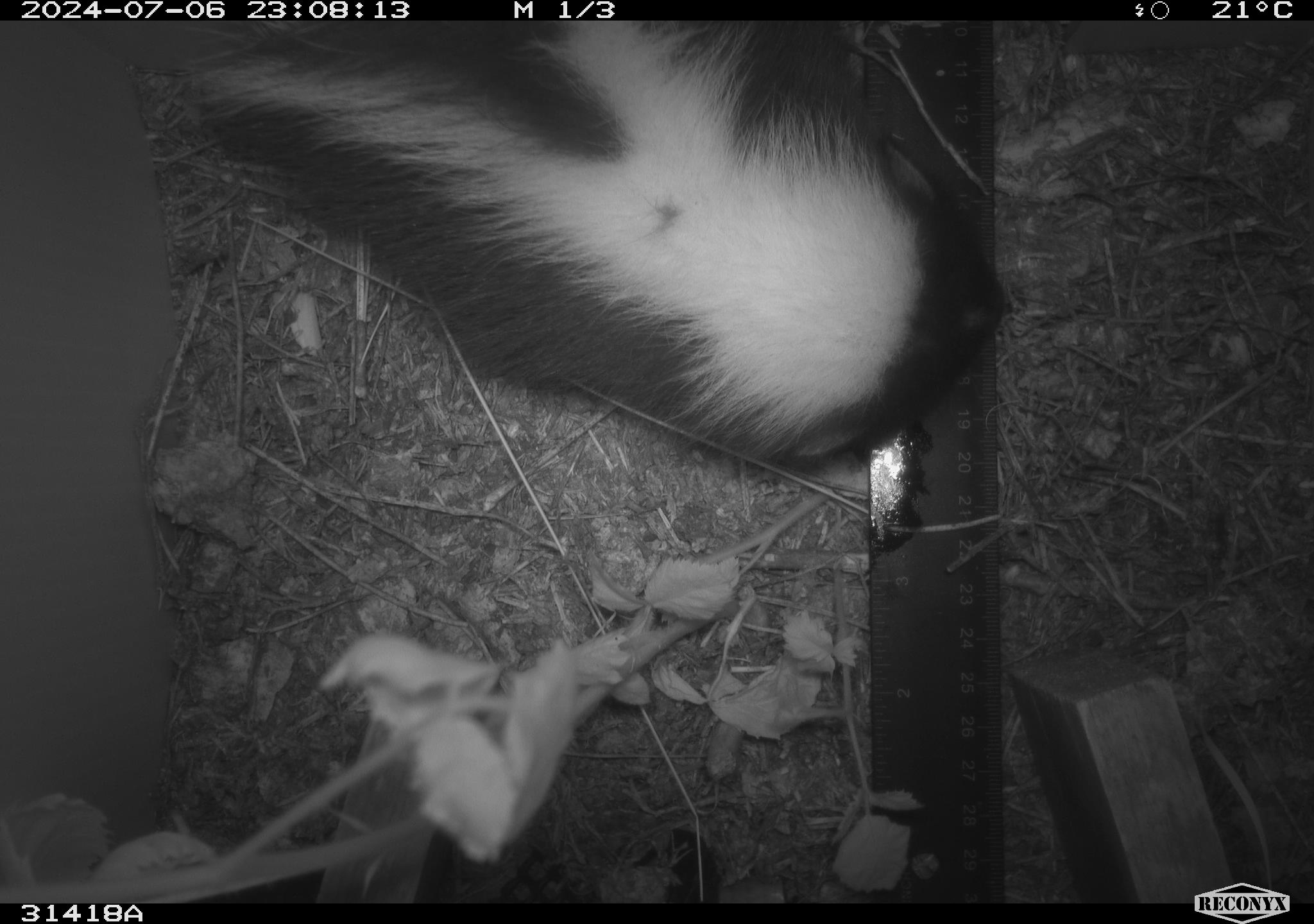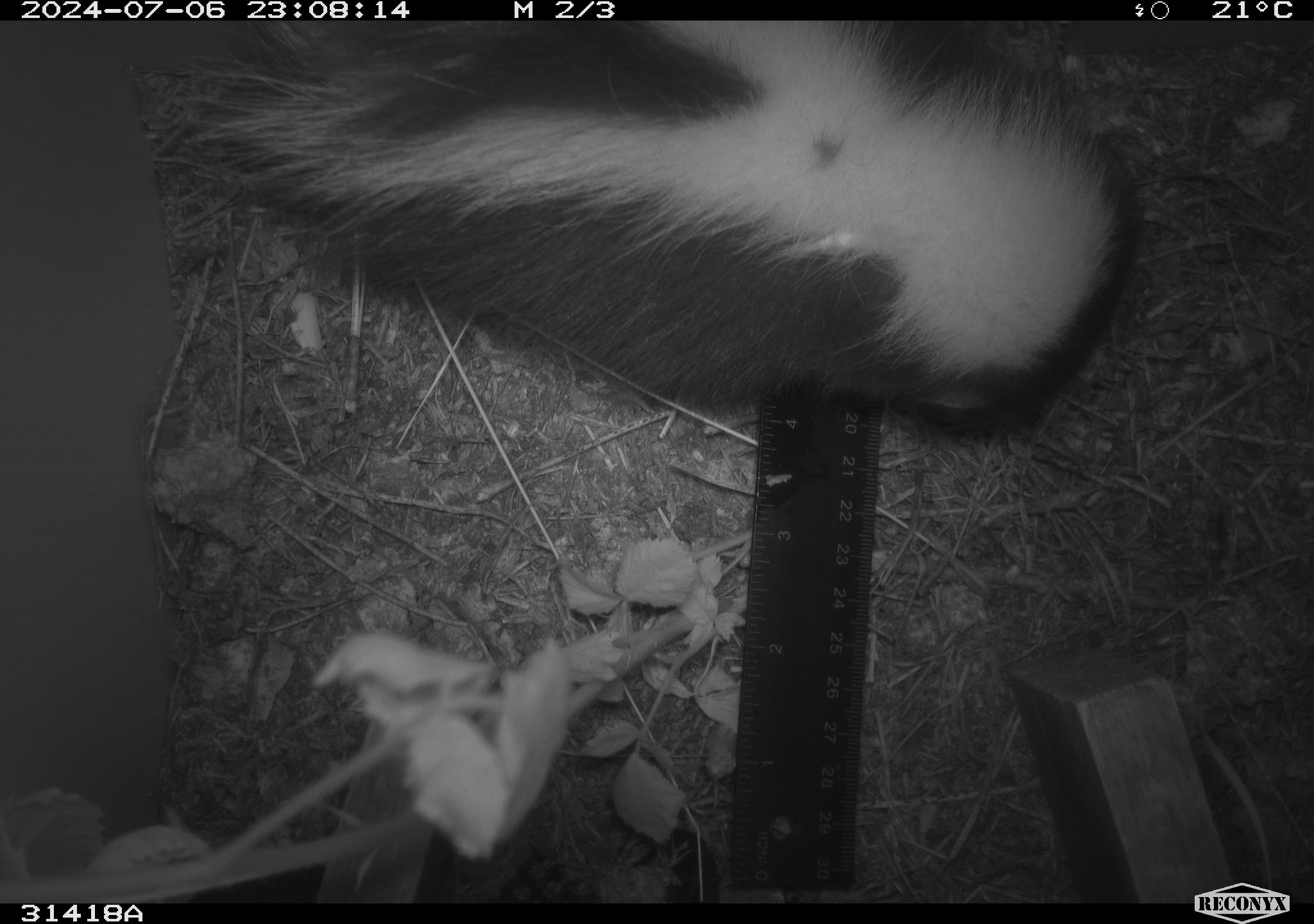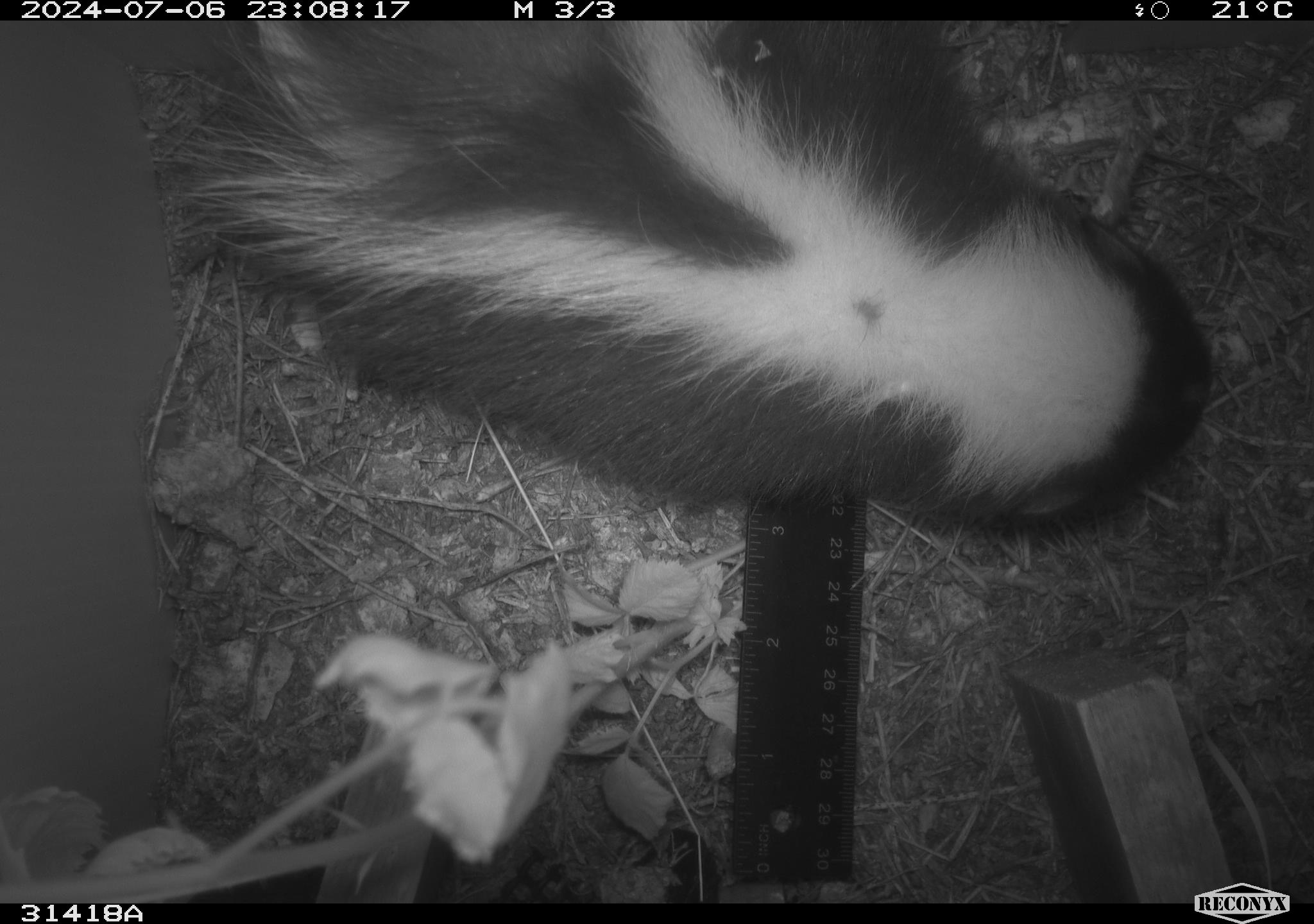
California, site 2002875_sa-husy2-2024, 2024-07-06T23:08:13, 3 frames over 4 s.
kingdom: Animalia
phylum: Chordata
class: Mammalia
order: Carnivora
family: Mephitidae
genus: Mephitis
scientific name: Mephitis mephitis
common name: striped skunk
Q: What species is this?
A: Striped skunk (Mephitis mephitis).